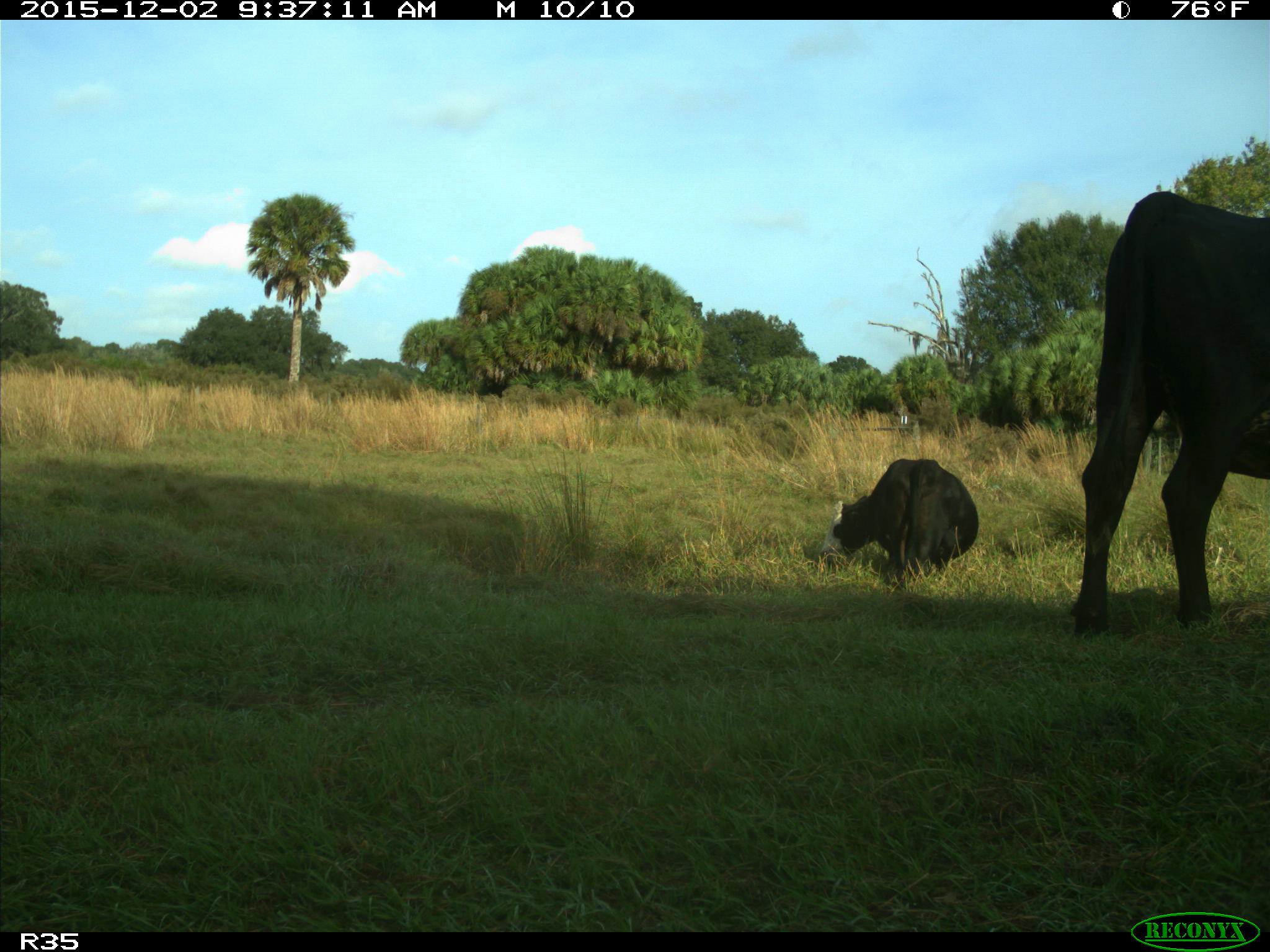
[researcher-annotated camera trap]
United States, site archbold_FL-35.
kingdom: Animalia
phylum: Chordata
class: Mammalia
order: Artiodactyla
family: Bovidae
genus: Bos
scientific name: Bos taurus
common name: domestic cow